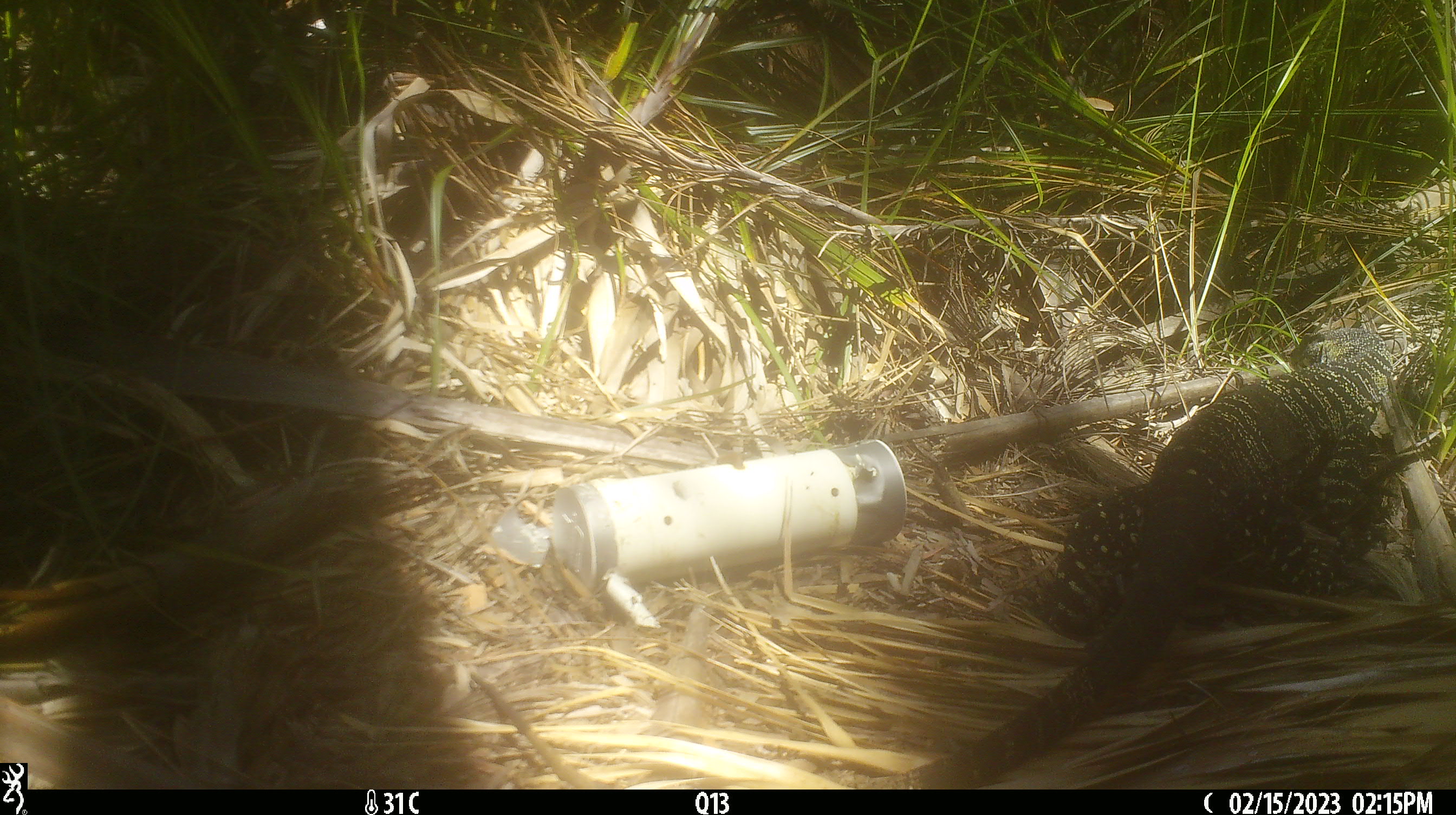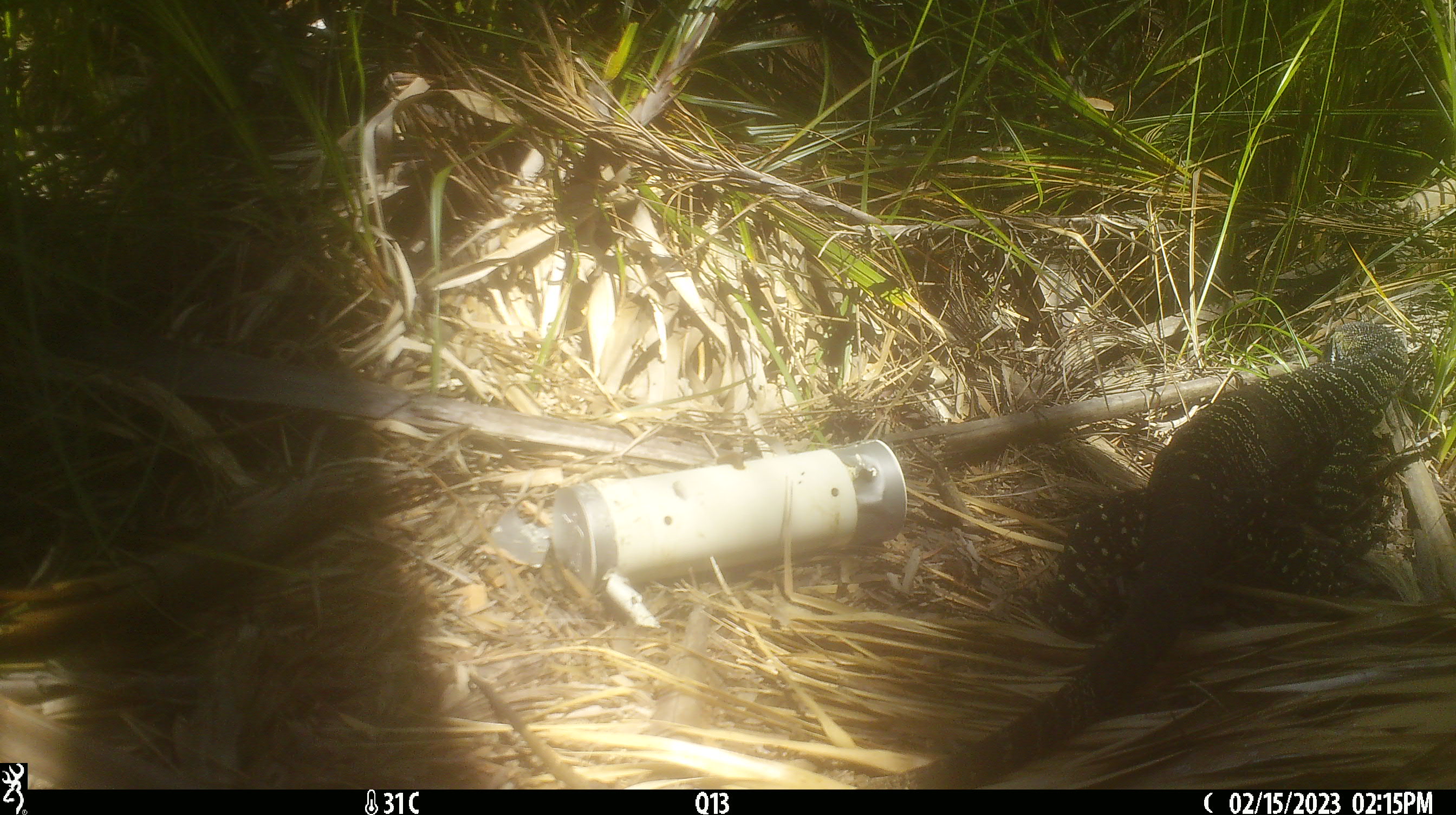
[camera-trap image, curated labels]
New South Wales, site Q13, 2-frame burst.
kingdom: Animalia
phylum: Chordata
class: Reptilia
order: Squamata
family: Varanidae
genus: Varanus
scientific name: Varanus varius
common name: lace monitor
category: goanna